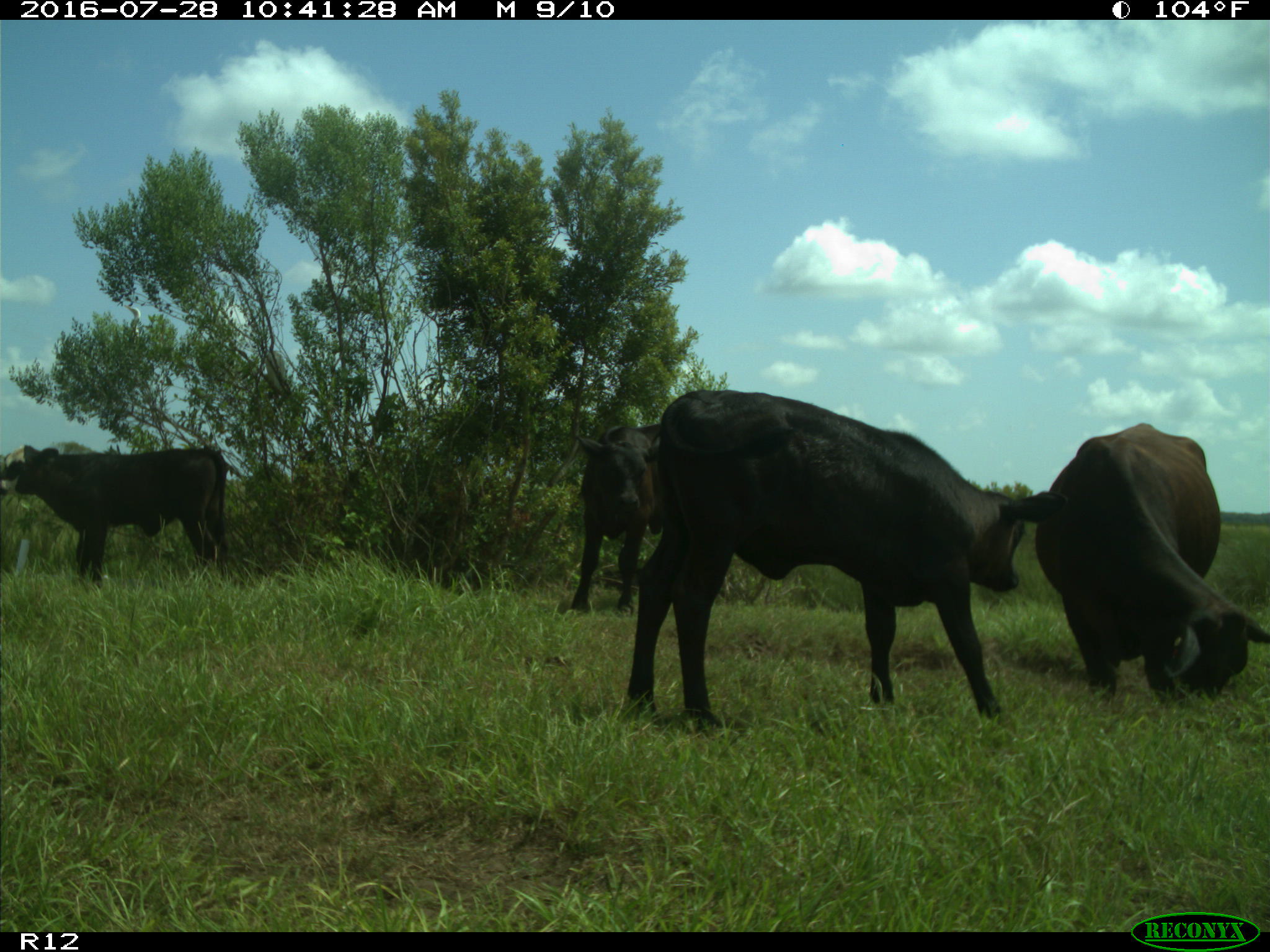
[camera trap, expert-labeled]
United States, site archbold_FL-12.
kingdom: Animalia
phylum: Chordata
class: Mammalia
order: Artiodactyla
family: Bovidae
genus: Bos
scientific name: Bos taurus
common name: domestic cow